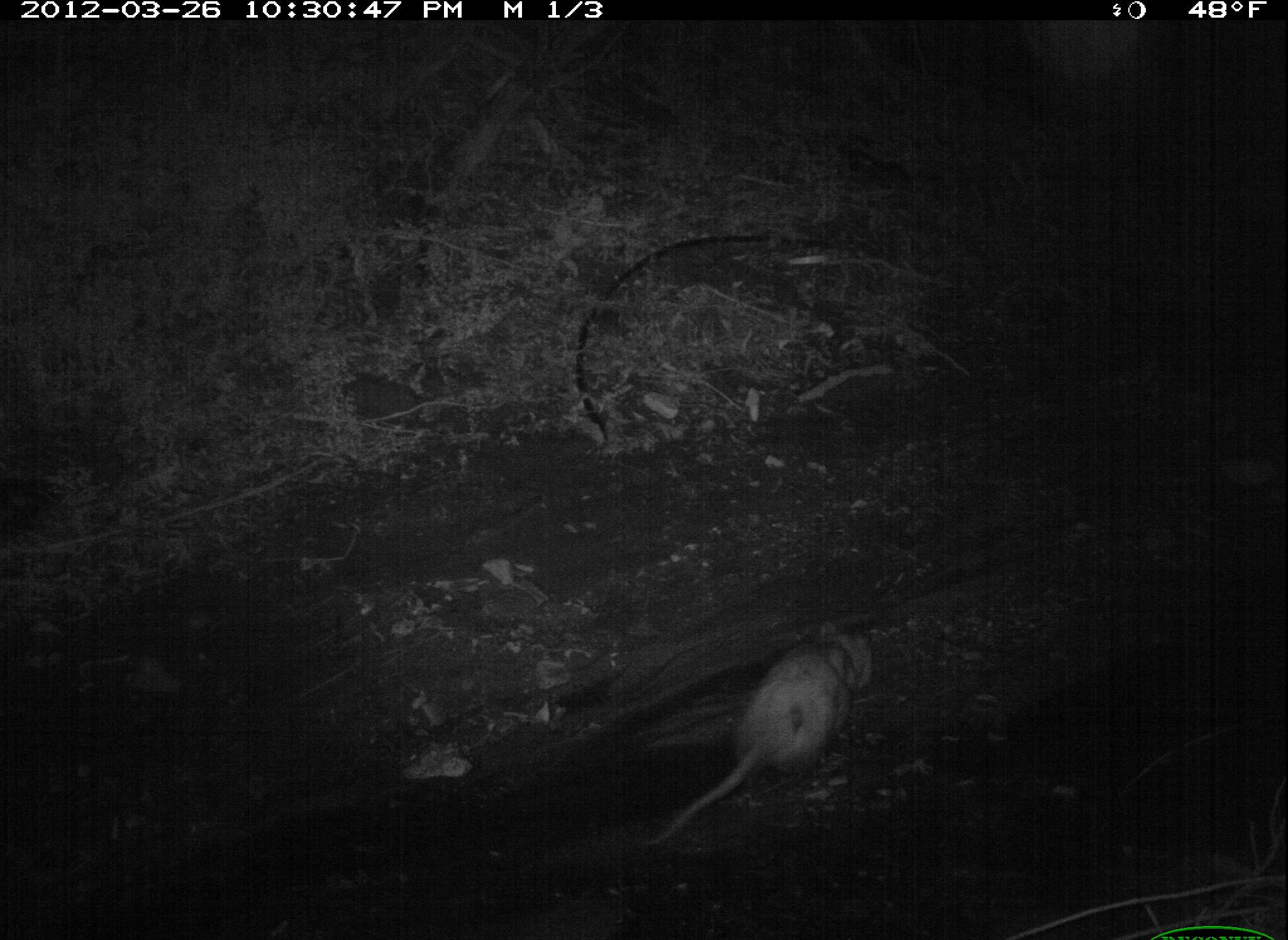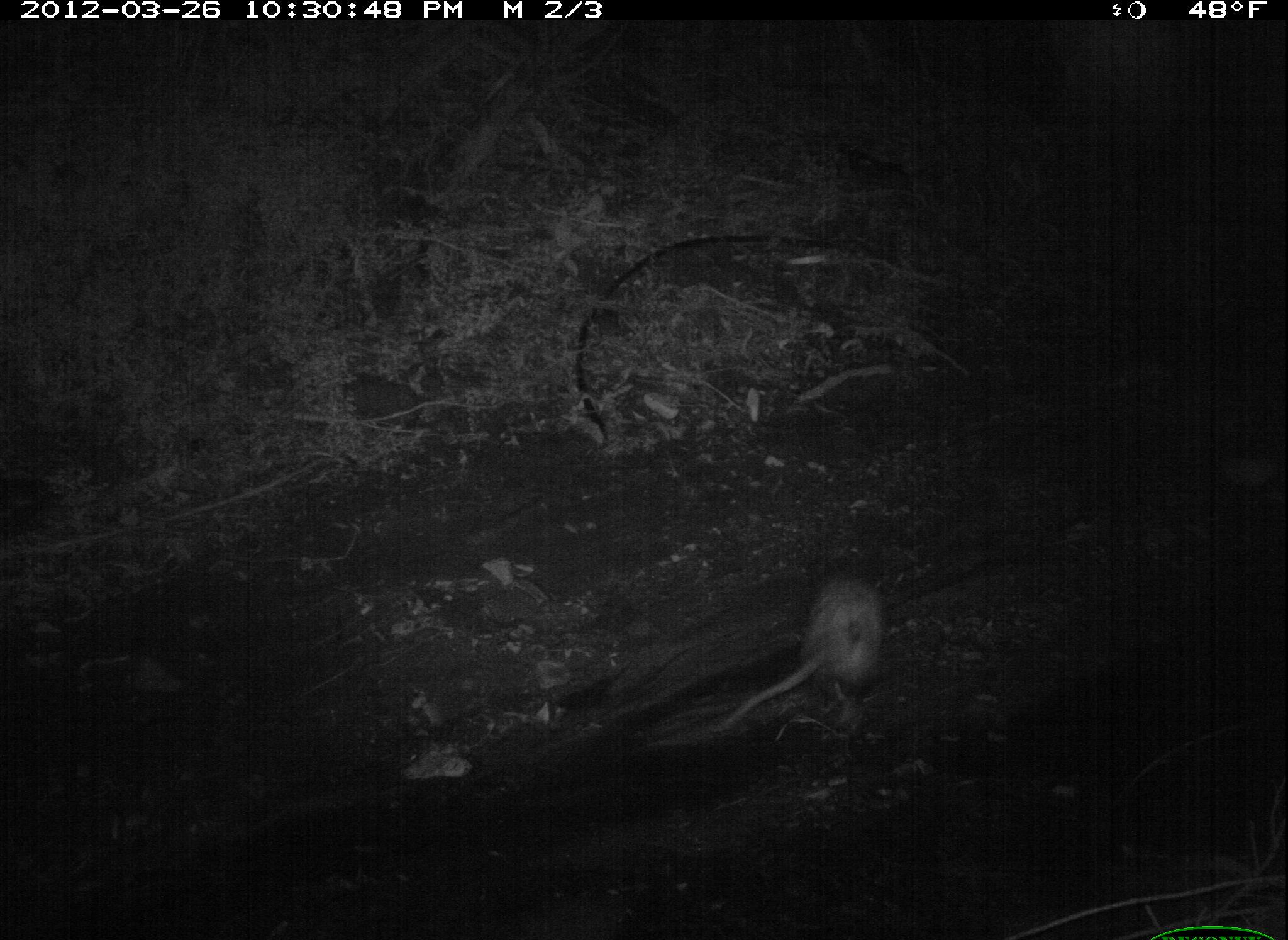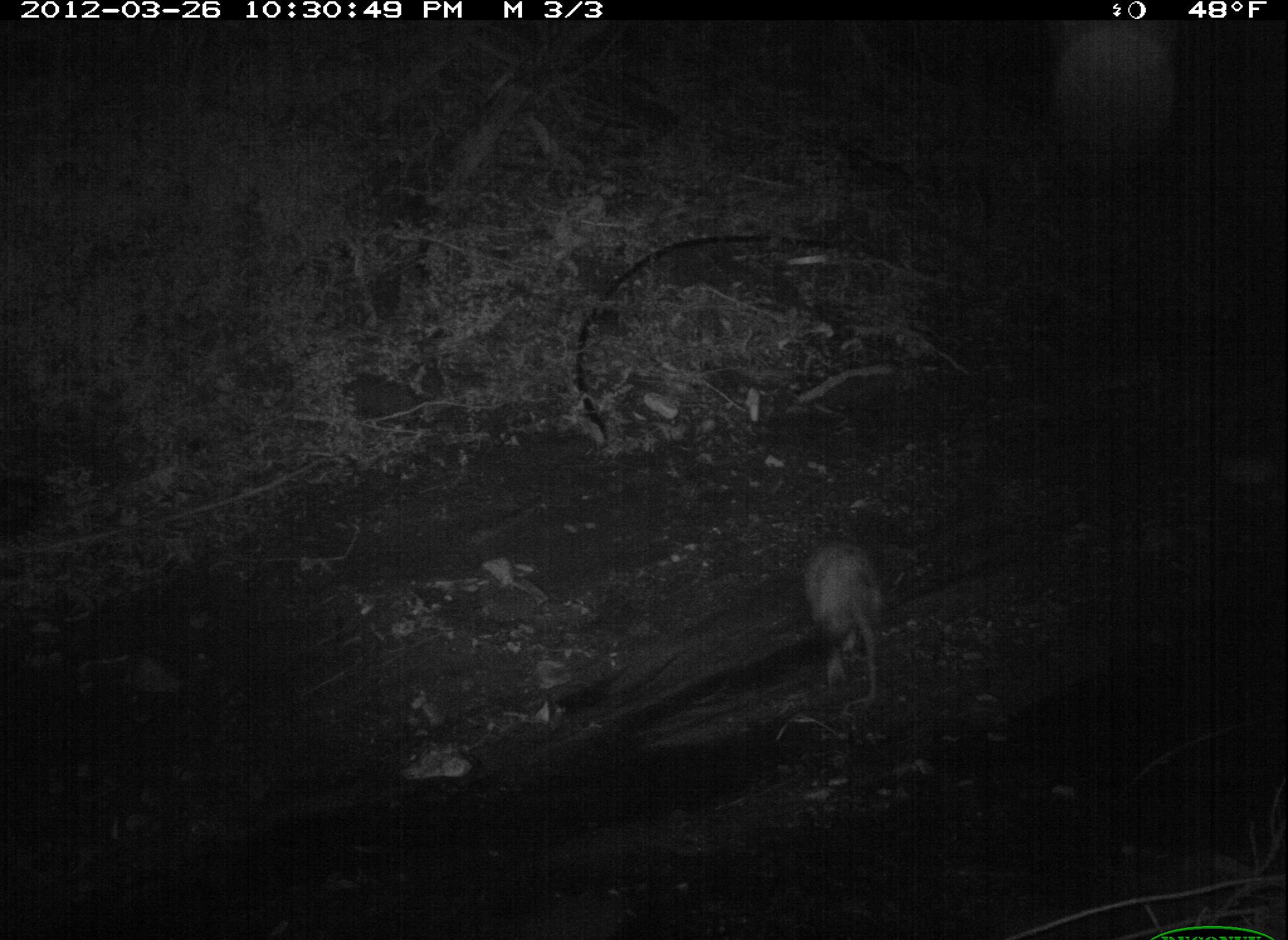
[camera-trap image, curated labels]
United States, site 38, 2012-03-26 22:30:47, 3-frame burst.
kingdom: Animalia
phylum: Chordata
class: Mammalia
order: Didelphimorphia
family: Didelphidae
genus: Didelphis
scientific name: Didelphis virginiana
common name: virginia opossum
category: opossum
Opossum (virginia opossum) (Didelphis virginiana).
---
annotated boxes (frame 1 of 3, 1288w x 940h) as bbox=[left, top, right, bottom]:
opossum: bbox=[662, 602, 900, 871]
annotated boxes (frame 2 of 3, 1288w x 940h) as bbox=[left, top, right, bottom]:
opossum: bbox=[712, 544, 892, 749]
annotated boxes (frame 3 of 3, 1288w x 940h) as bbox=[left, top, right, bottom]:
opossum: bbox=[791, 525, 910, 722]